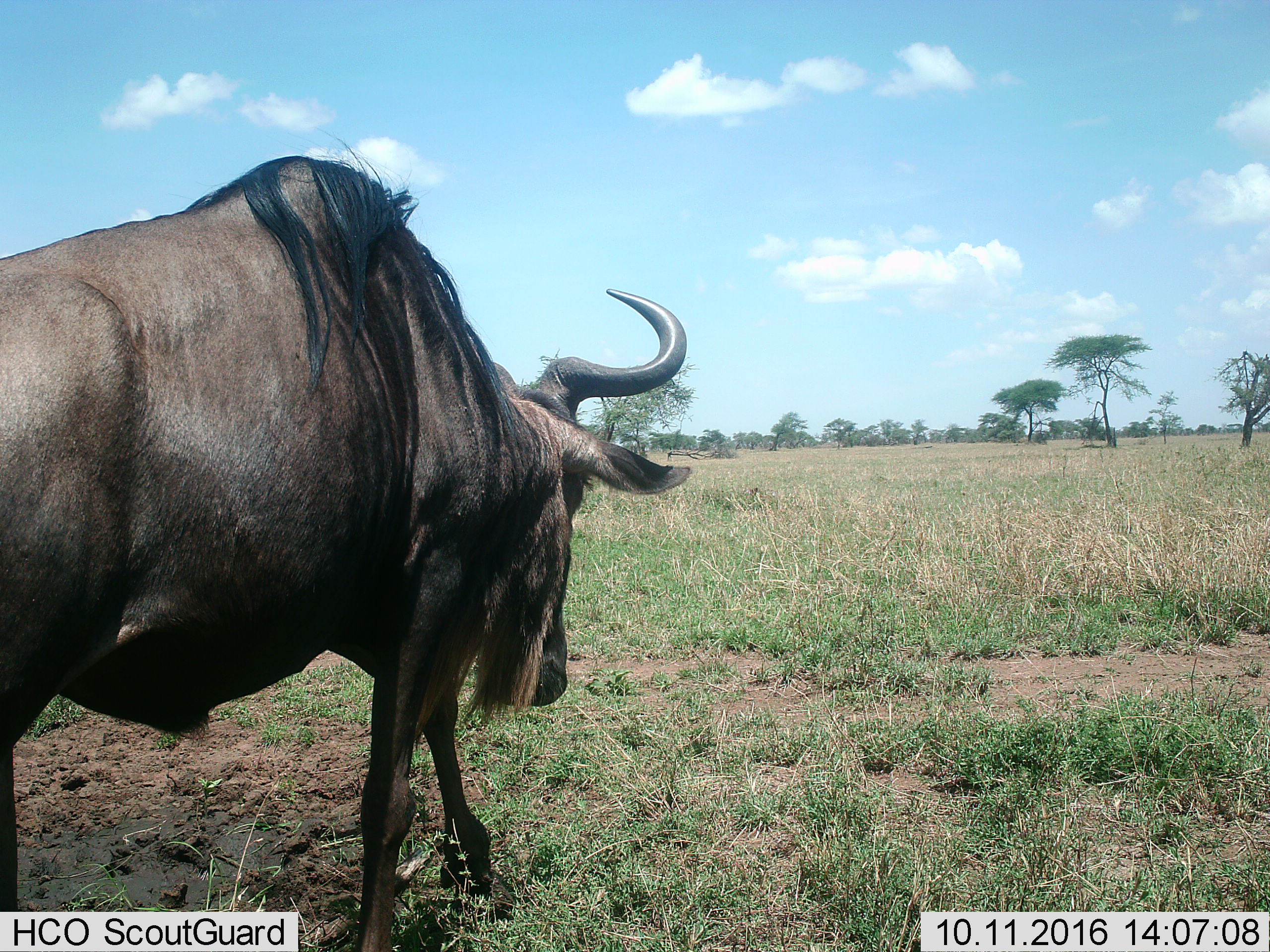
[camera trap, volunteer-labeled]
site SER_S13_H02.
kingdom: Animalia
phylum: Chordata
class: Mammalia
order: Artiodactyla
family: Bovidae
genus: Connochaetes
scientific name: Connochaetes taurinus taurinus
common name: blue wildebeest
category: wildebeestblue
Wildebeestblue (blue wildebeest) (Connochaetes taurinus taurinus), count 1. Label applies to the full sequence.